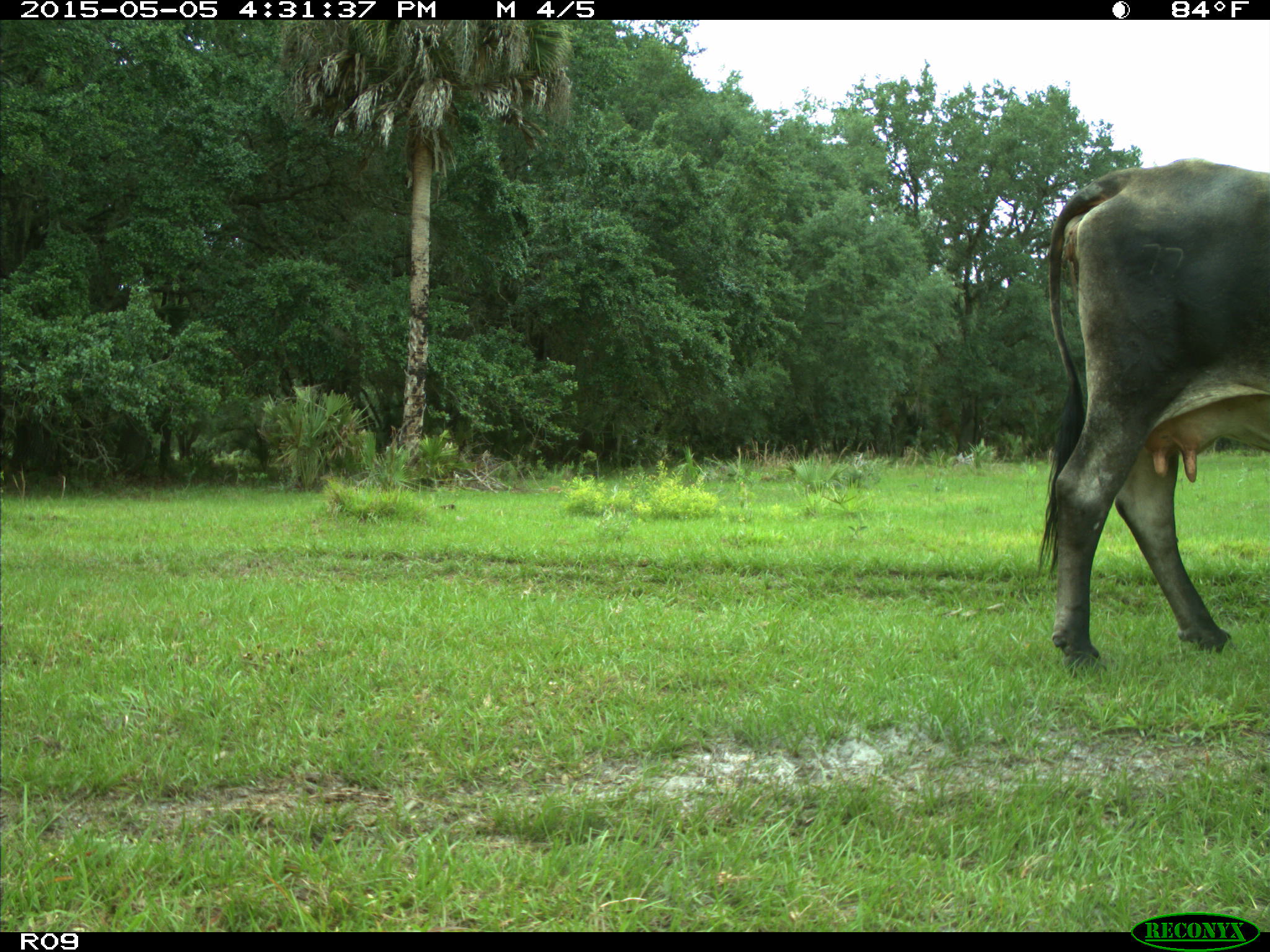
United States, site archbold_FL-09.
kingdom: Animalia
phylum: Chordata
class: Mammalia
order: Artiodactyla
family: Bovidae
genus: Bos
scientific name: Bos taurus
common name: domestic cow